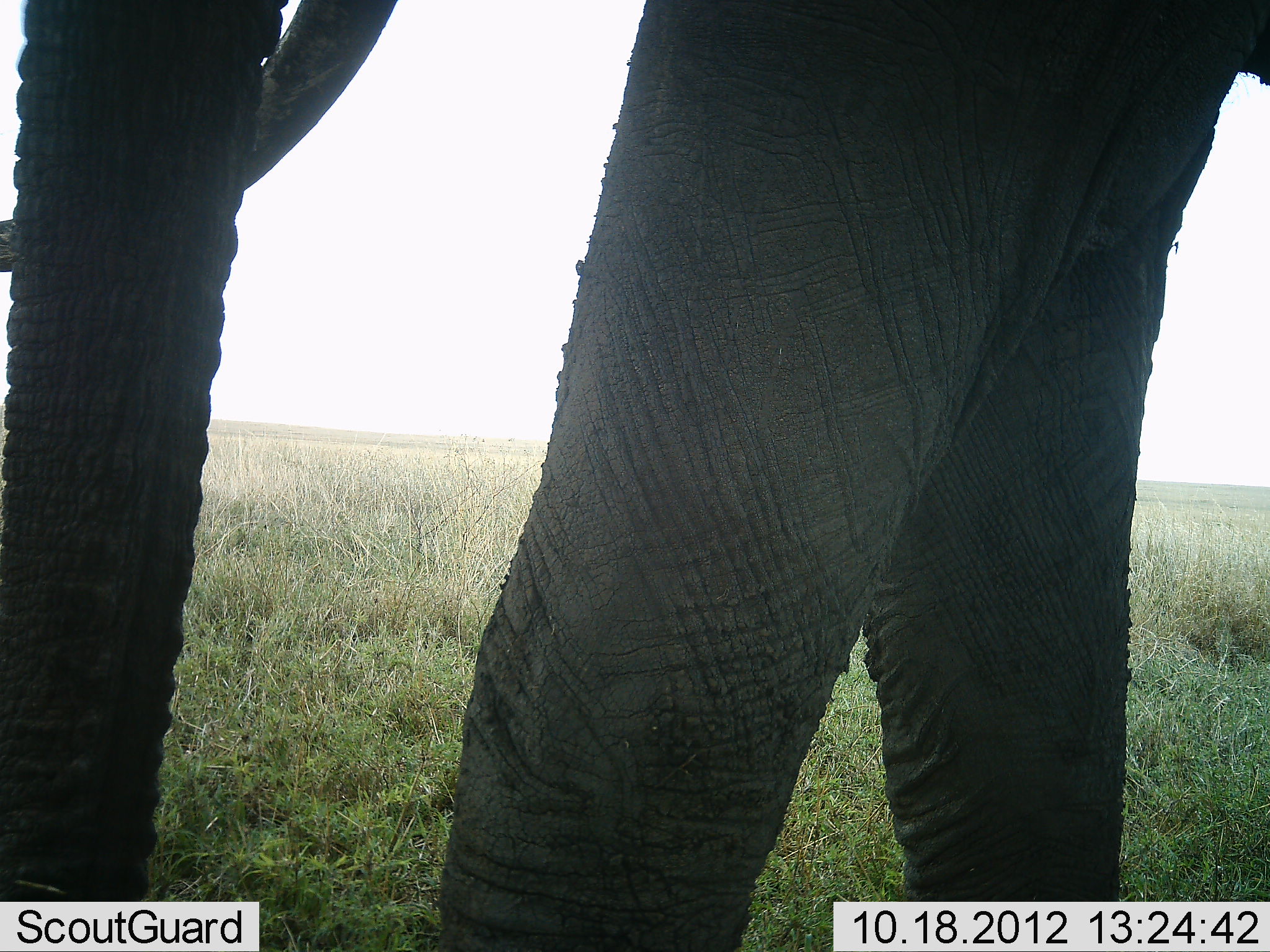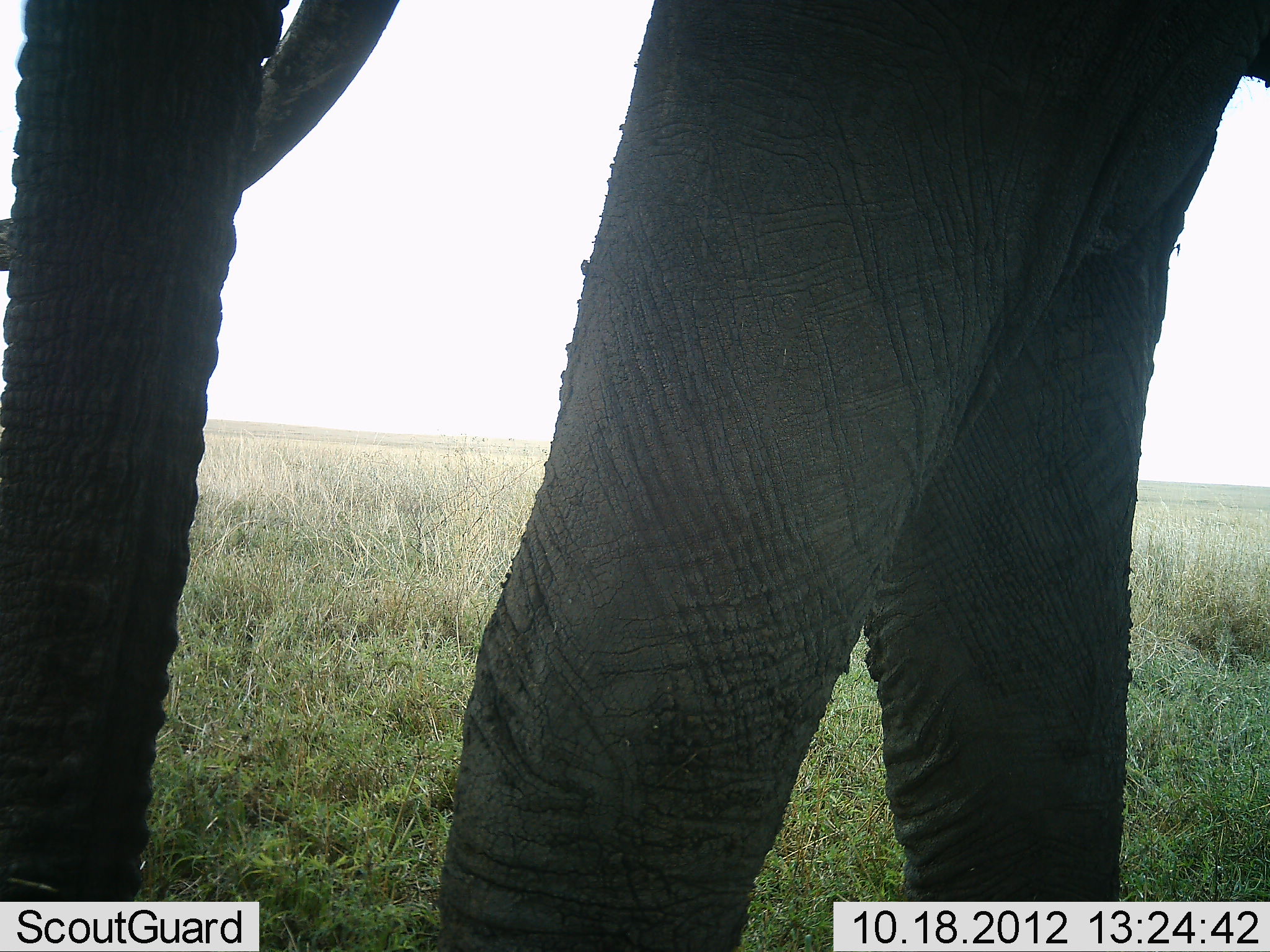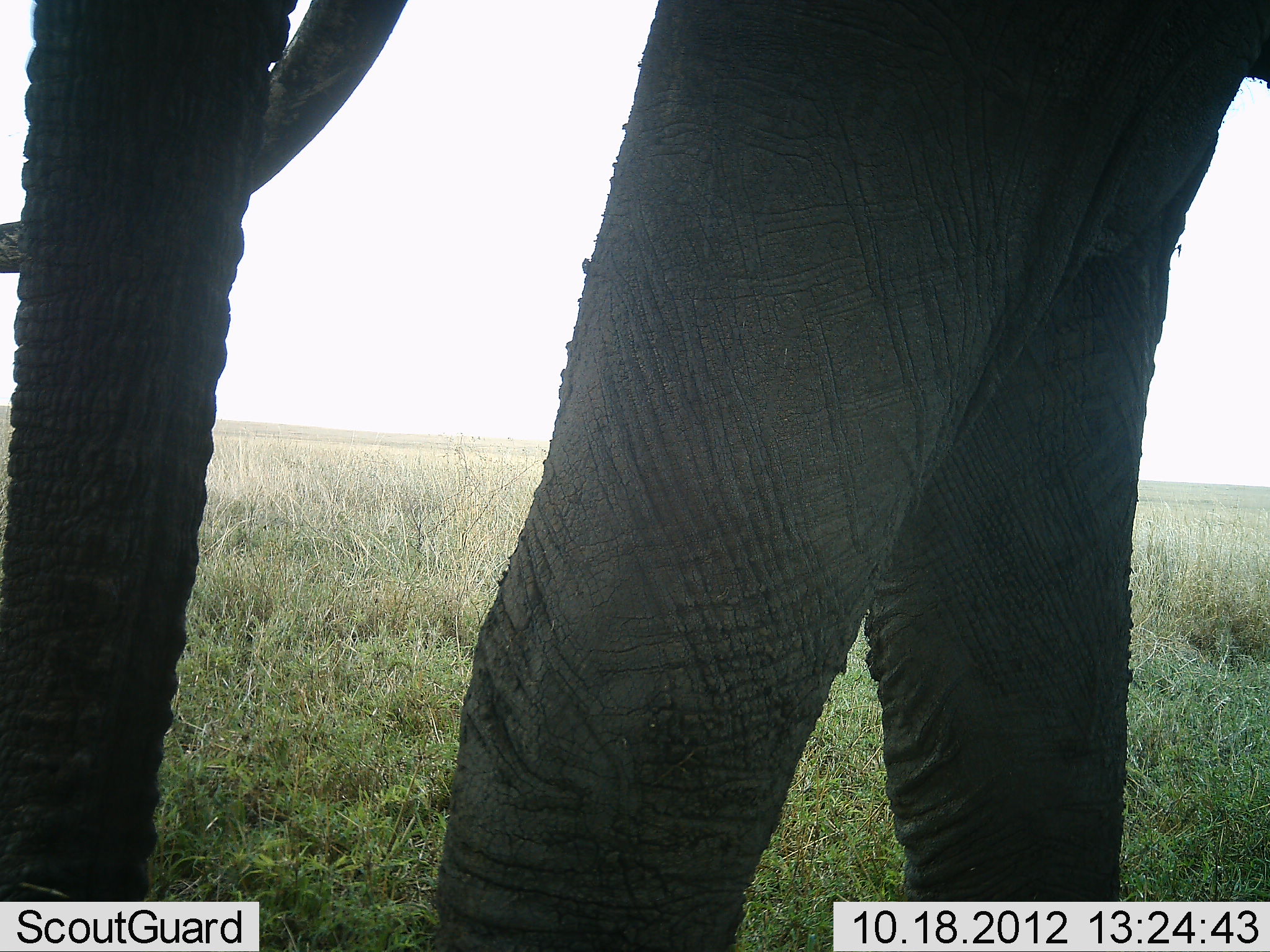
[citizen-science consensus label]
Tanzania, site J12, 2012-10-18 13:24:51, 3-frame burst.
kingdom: Animalia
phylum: Chordata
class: Mammalia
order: Proboscidea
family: Elephantidae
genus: Loxodonta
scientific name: Loxodonta africana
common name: african bush elephant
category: elephant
Elephant (african bush elephant) (Loxodonta africana), count 1. Behavior (volunteer vote fractions): standing 90%, resting 0%, moving 10%, interacting 0%. Young present (vote fraction): 0%. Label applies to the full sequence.